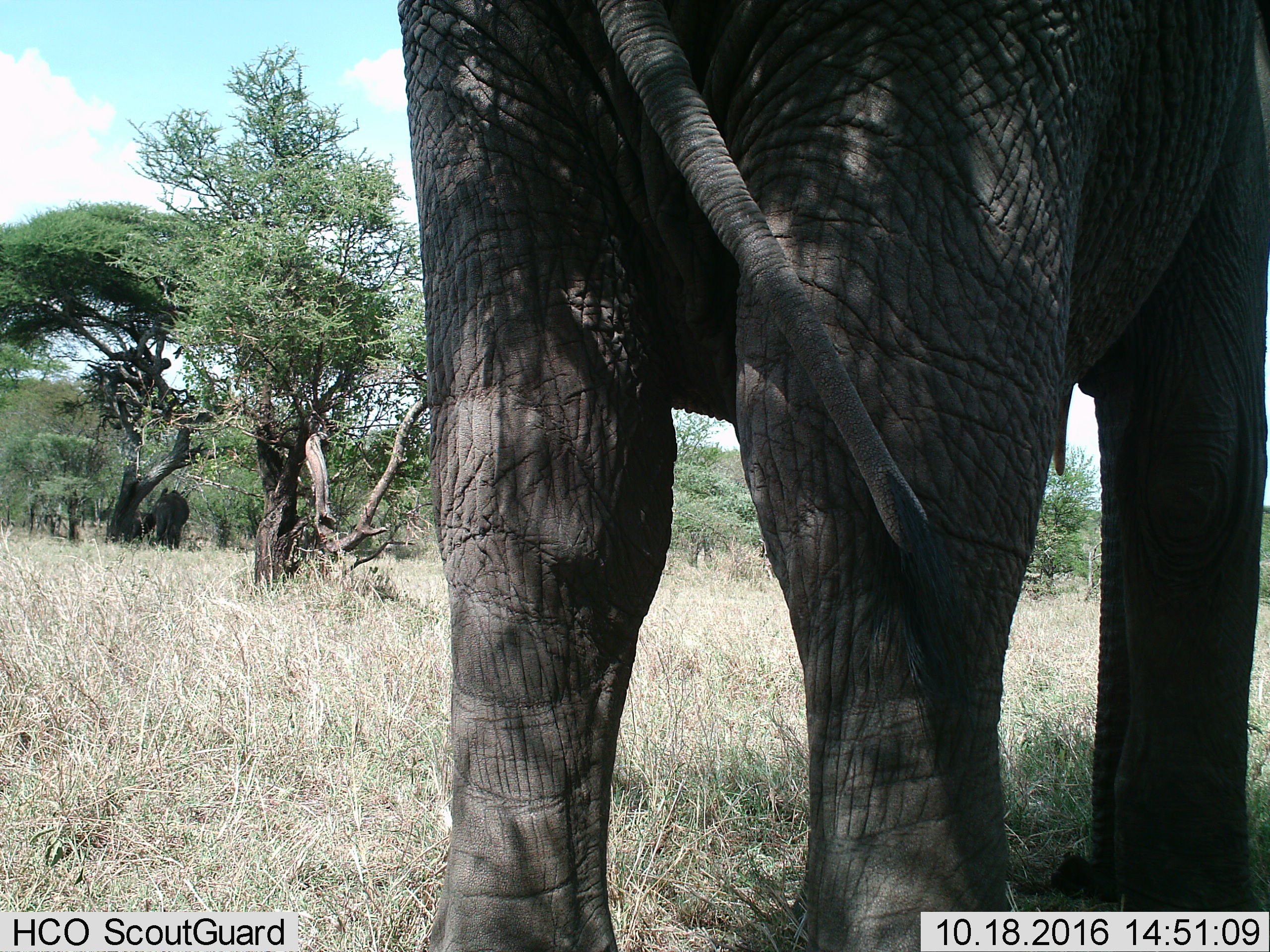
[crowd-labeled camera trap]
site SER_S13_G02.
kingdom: Animalia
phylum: Chordata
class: Mammalia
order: Proboscidea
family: Elephantidae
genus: Loxodonta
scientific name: Loxodonta africana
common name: african bush elephant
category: elephant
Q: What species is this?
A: Elephant (african bush elephant) (Loxodonta africana).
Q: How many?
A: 2.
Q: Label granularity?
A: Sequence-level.